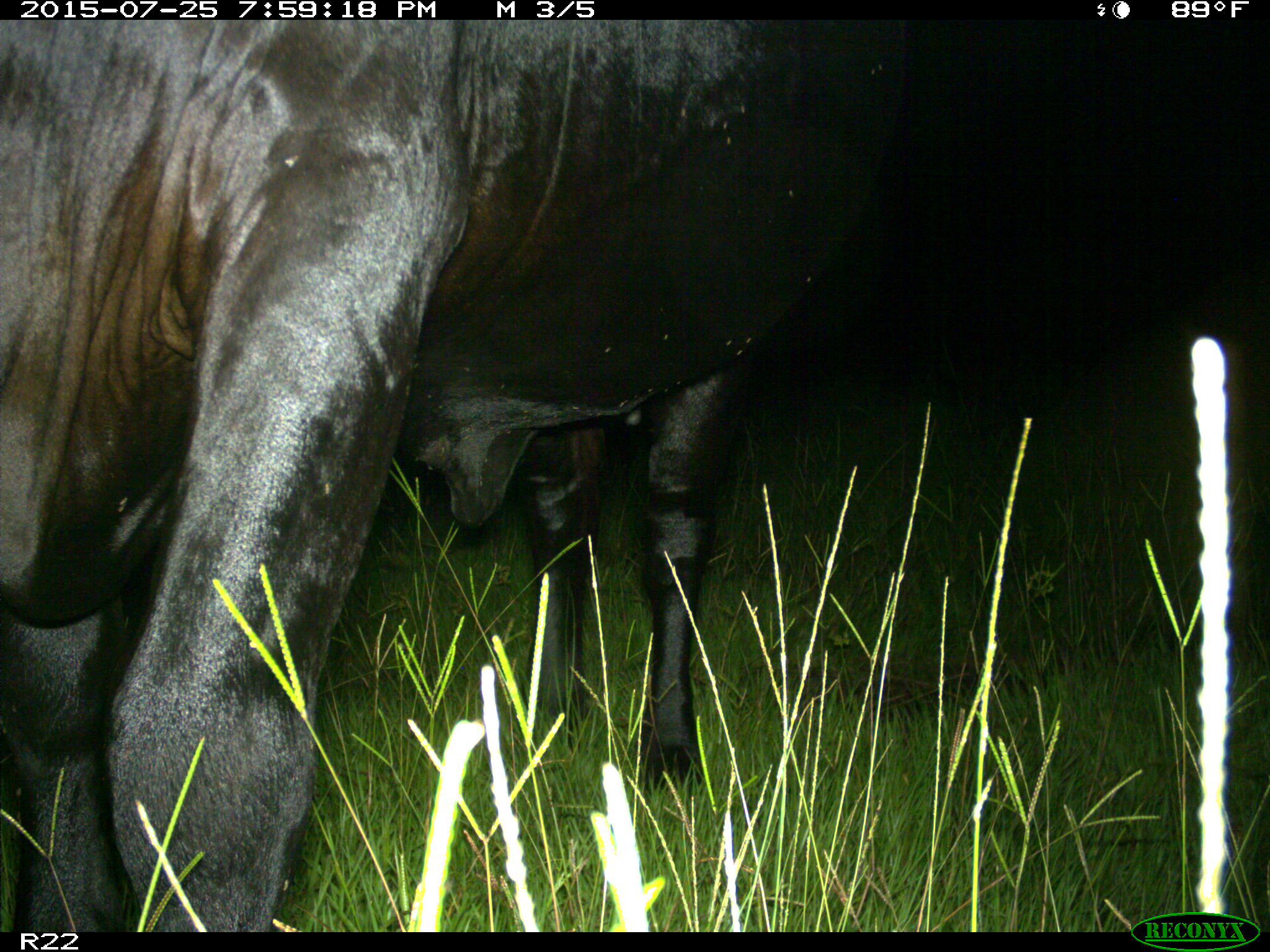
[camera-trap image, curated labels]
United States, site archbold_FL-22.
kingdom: Animalia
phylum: Chordata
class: Mammalia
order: Artiodactyla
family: Bovidae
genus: Bos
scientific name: Bos taurus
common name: domestic cow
Bos taurus (domestic cow).